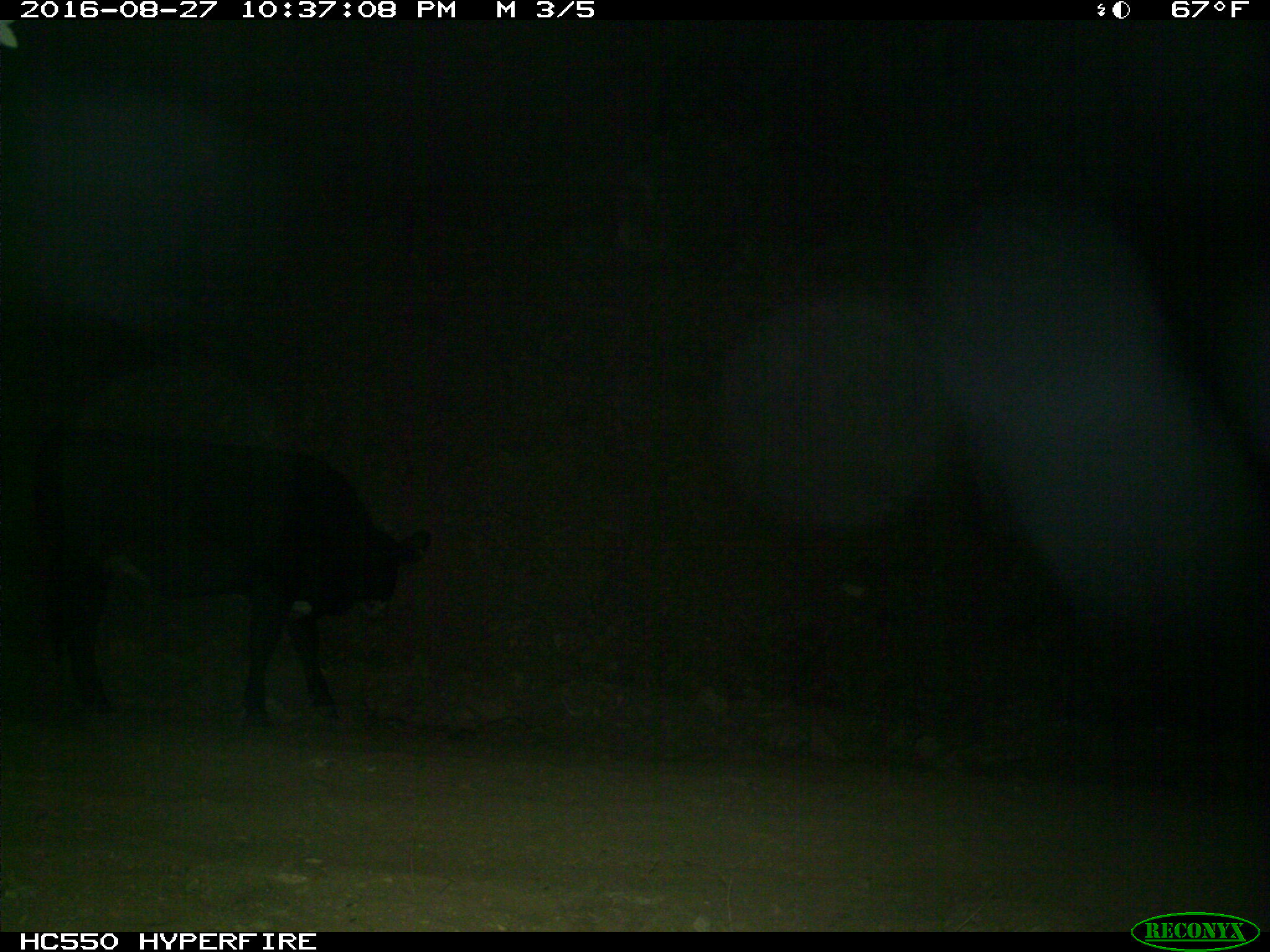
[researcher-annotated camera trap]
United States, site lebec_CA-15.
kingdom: Animalia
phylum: Chordata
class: Mammalia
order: Artiodactyla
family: Bovidae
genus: Bos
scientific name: Bos taurus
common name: domestic cow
Bos taurus (domestic cow).